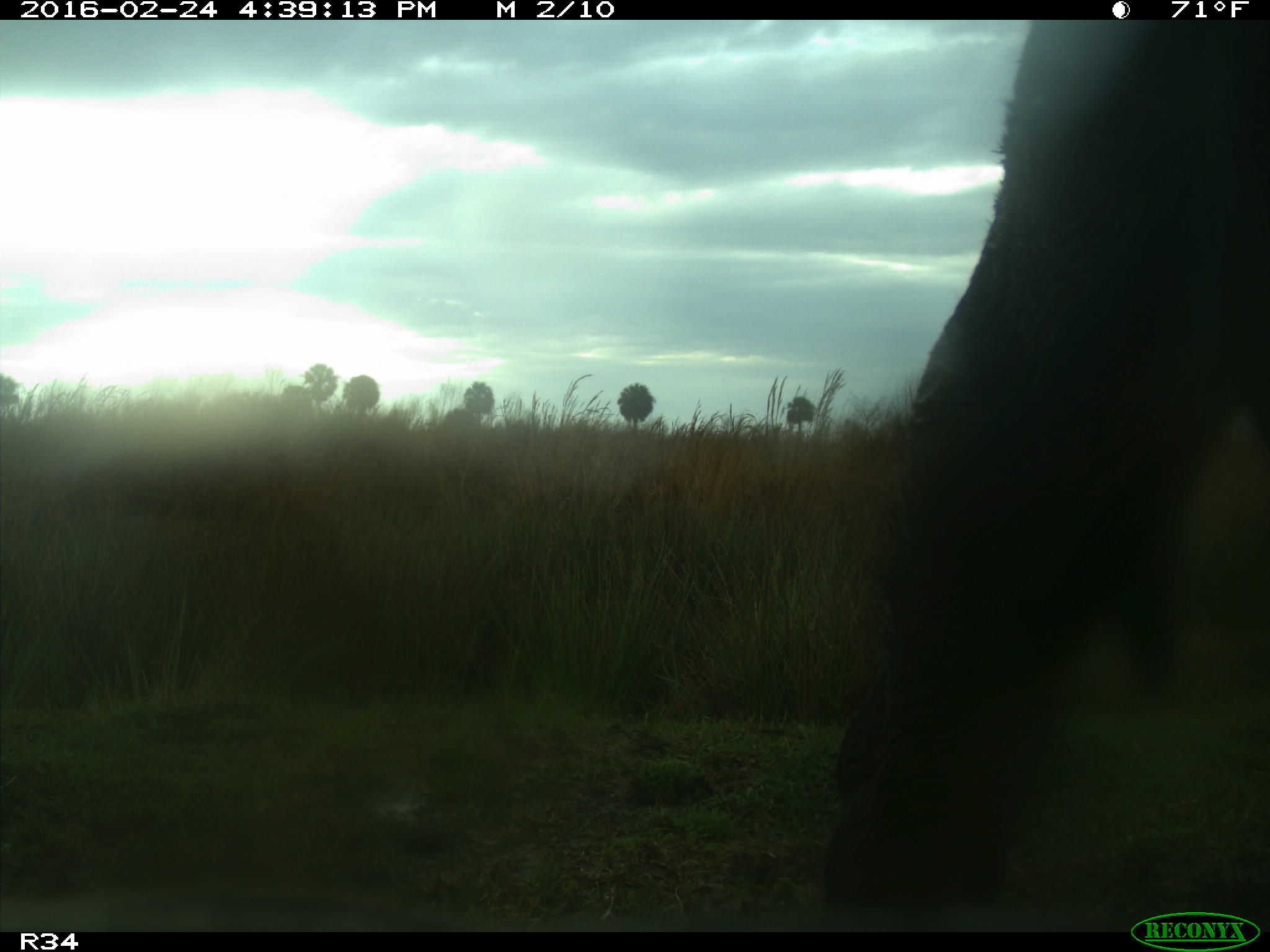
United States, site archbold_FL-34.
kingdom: Animalia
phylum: Chordata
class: Mammalia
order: Artiodactyla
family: Bovidae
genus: Bos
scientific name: Bos taurus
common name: domestic cow